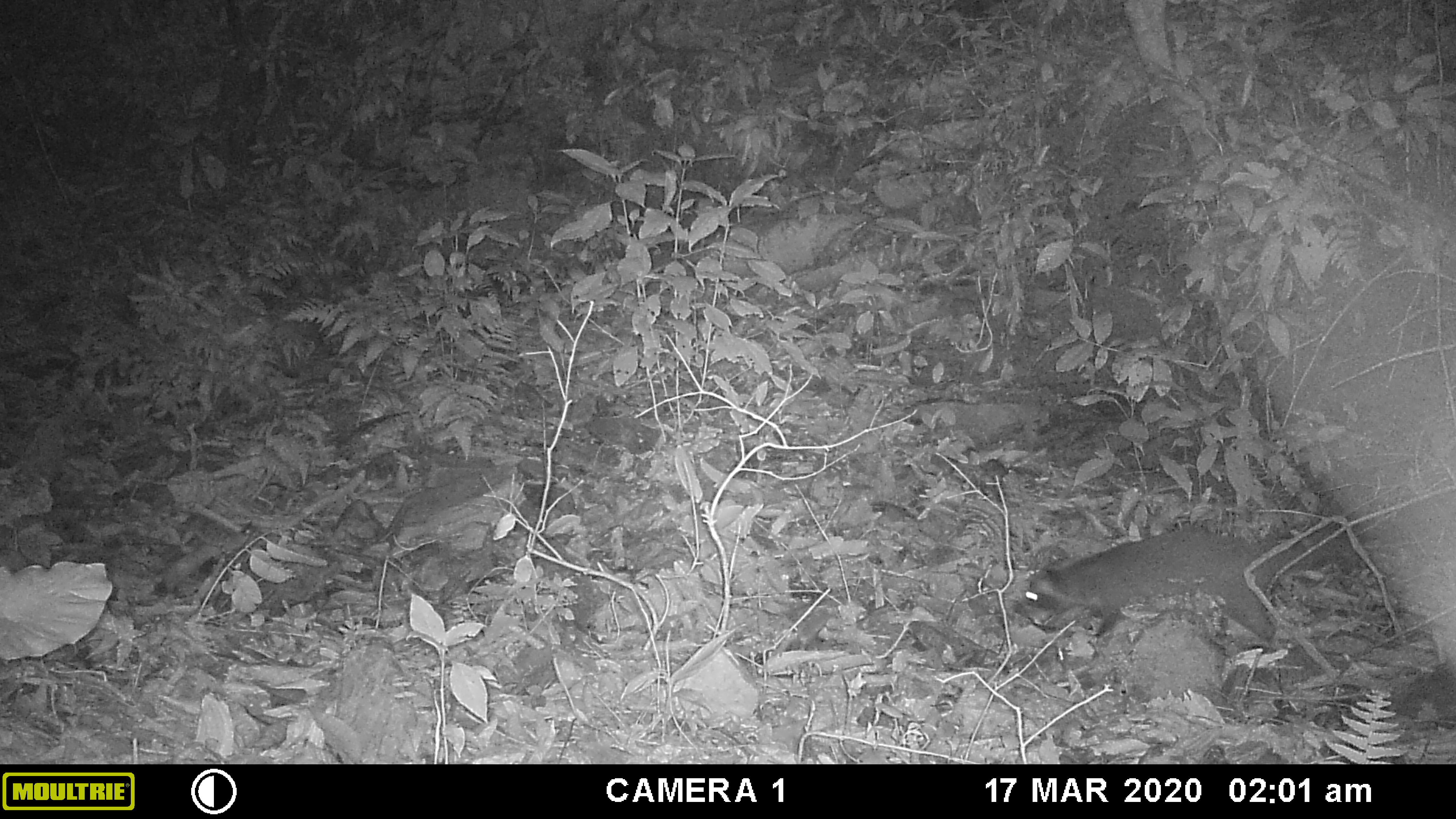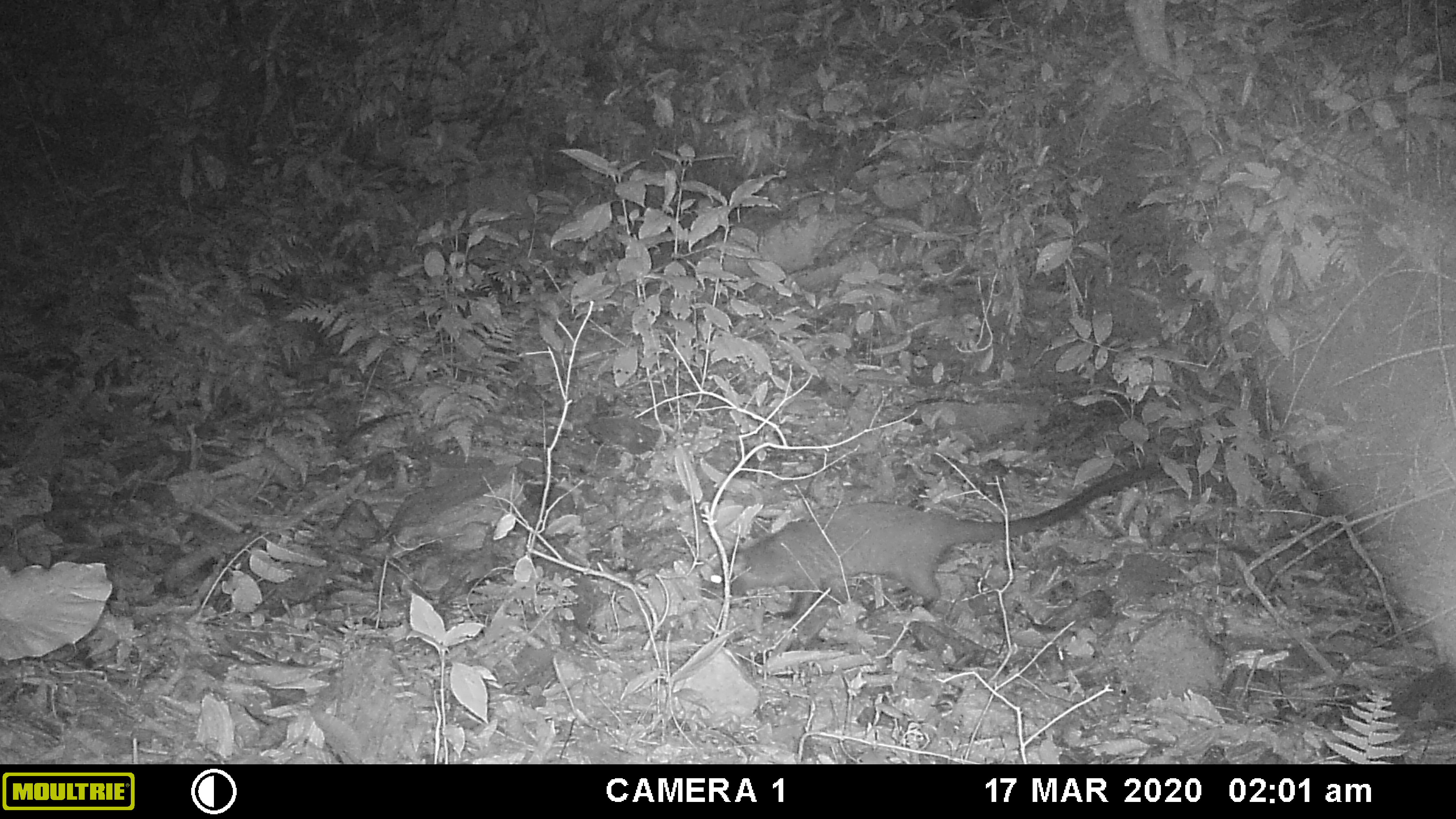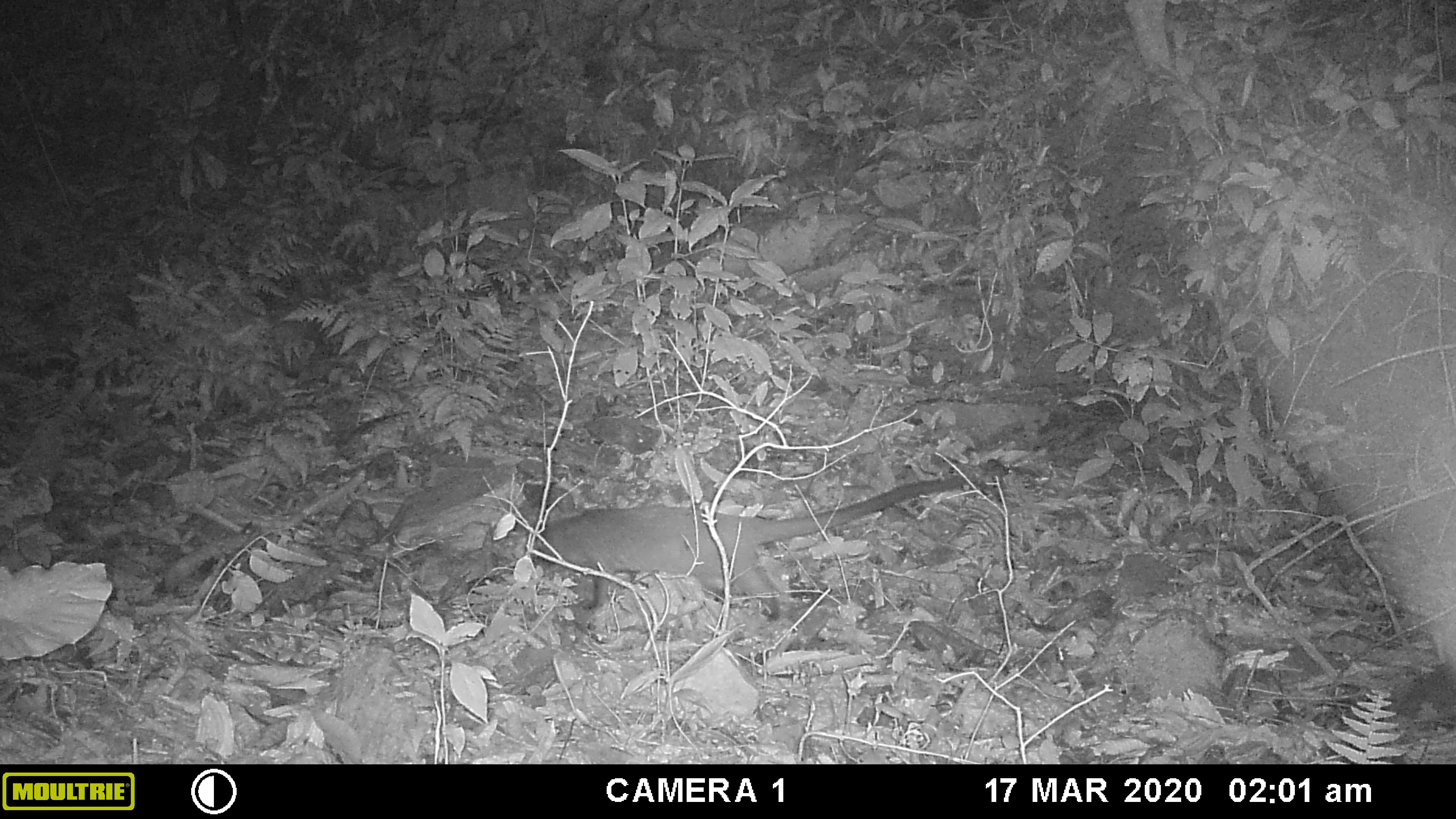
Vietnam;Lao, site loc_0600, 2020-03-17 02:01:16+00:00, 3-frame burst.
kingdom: Animalia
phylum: Chordata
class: Mammalia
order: Carnivora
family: Viverridae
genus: Paguma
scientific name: Paguma larvata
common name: masked palm civet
Masked palm civet (Paguma larvata). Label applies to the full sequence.